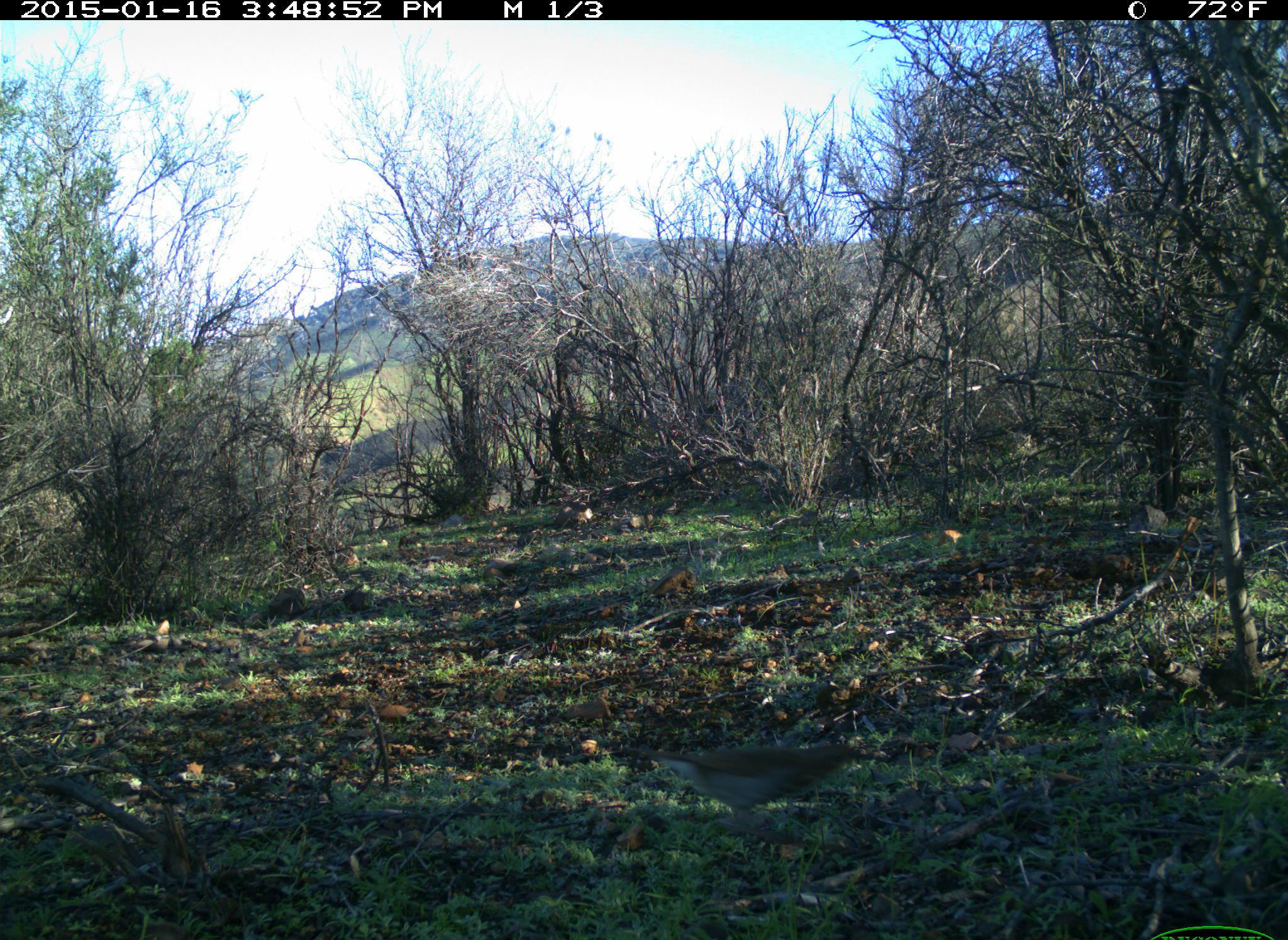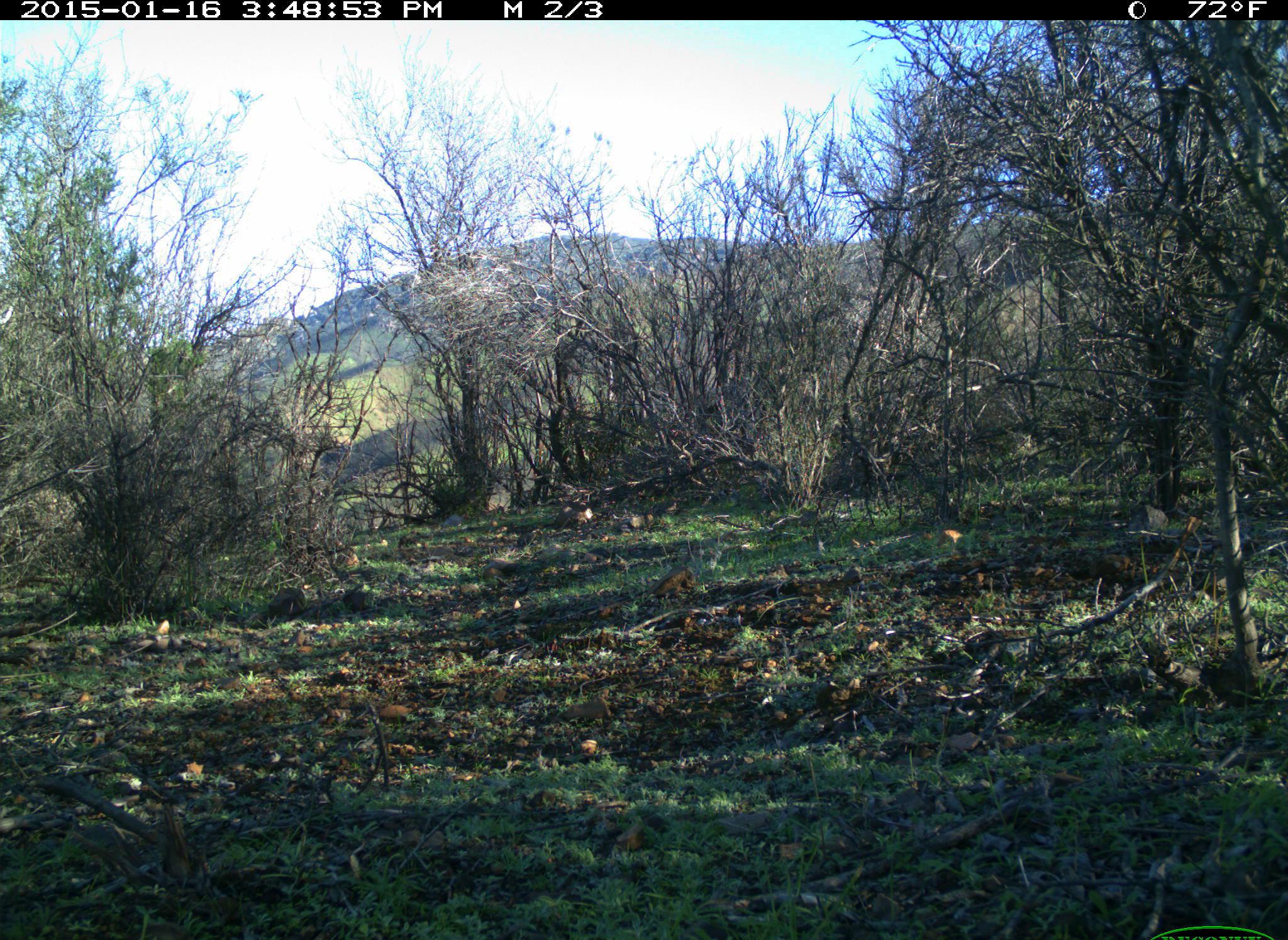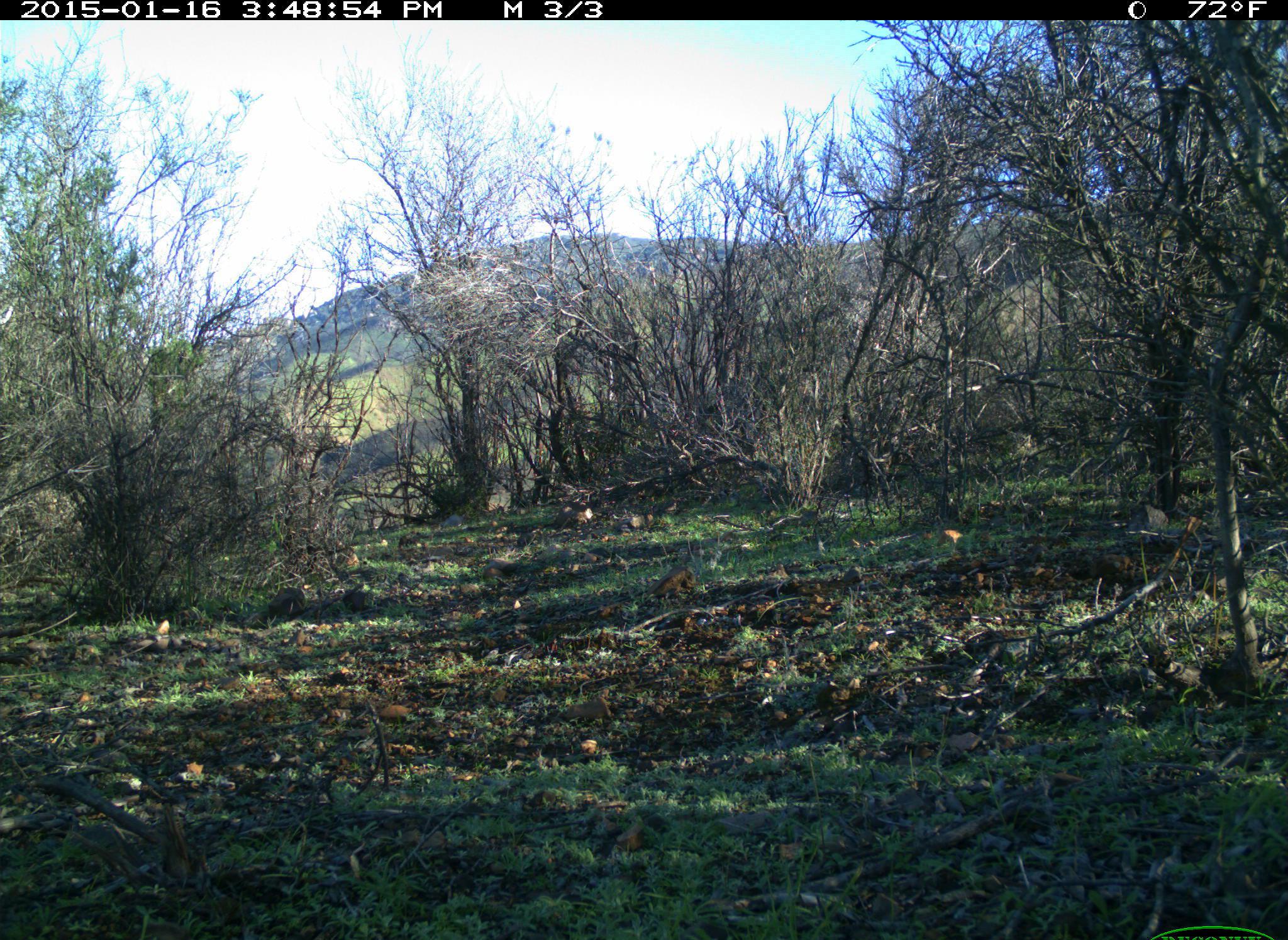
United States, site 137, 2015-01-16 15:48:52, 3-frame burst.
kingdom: Animalia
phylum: Chordata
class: Aves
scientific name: Aves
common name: bird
Bird (Aves).